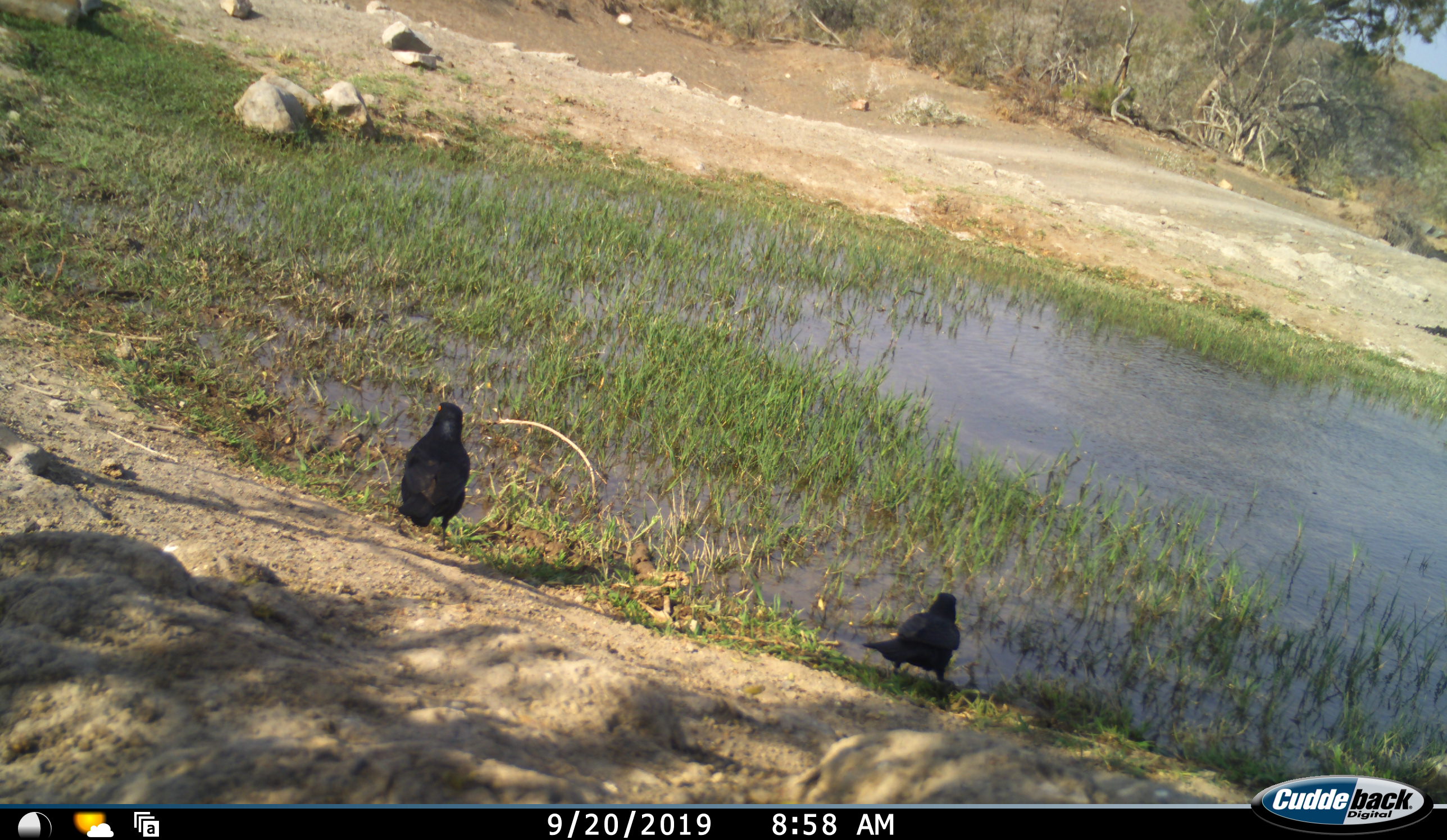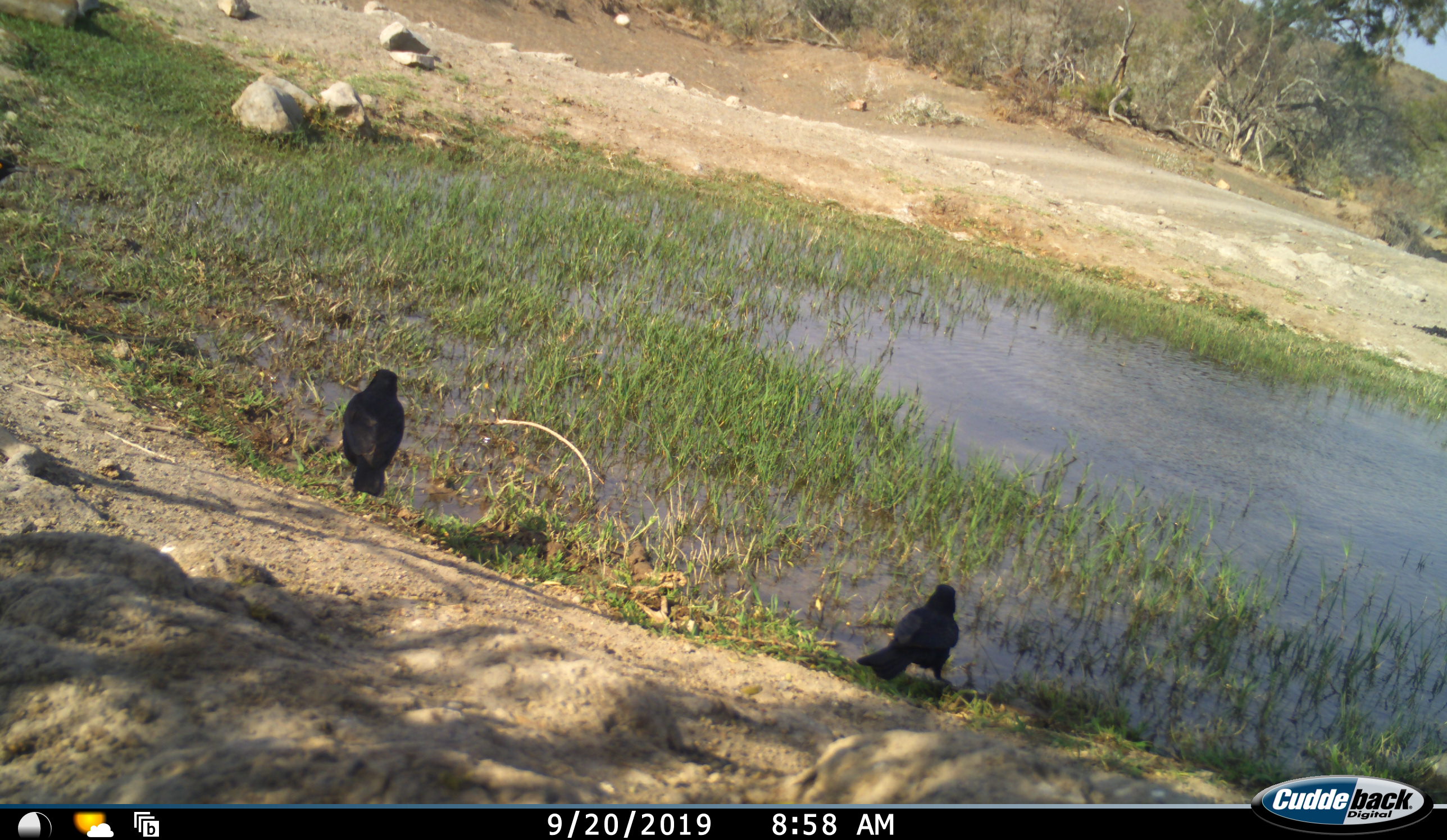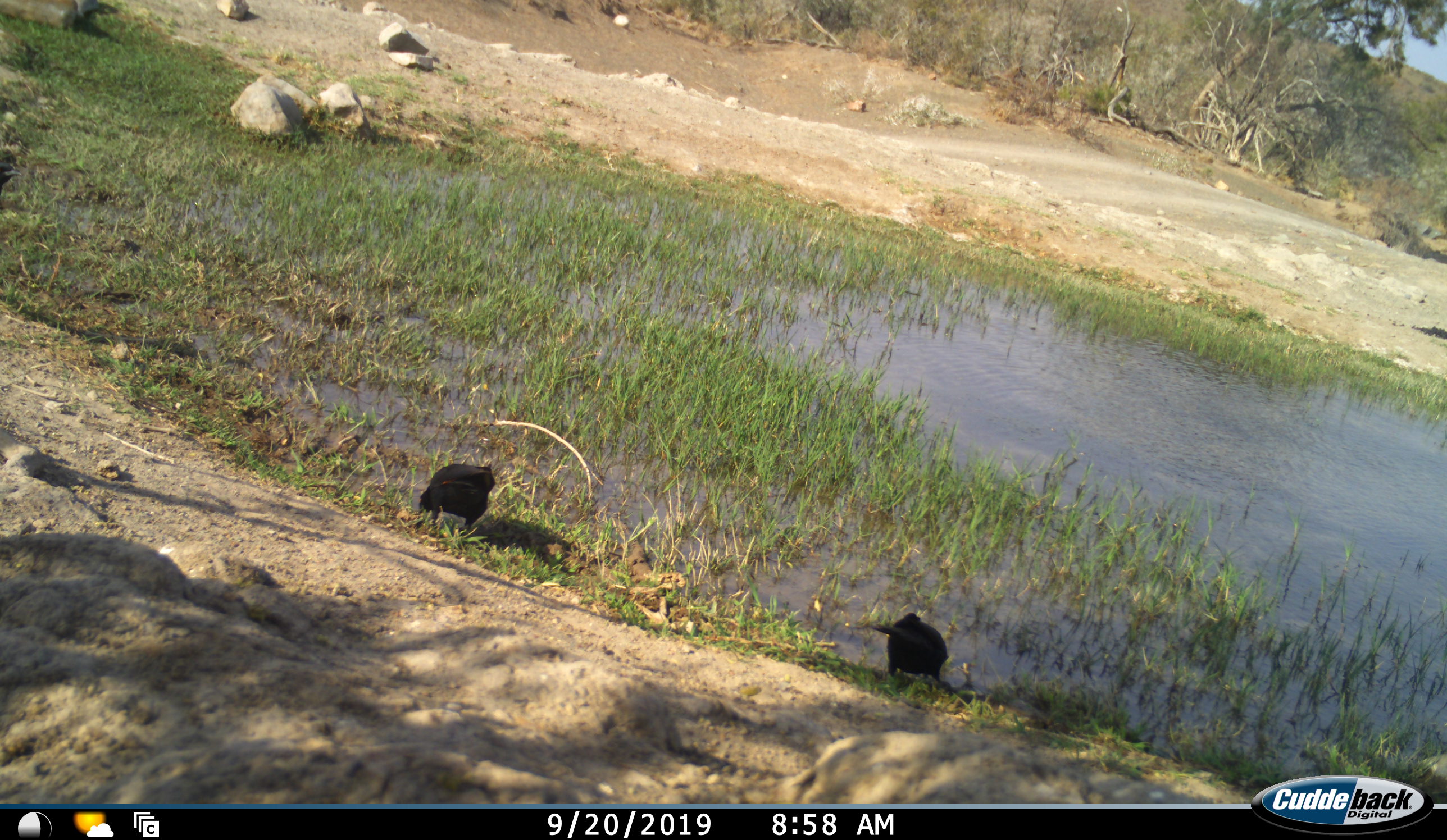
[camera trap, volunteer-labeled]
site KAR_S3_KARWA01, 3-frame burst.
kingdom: Animalia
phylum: Chordata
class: Aves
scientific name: Aves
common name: bird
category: birdother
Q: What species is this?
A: Birdother (bird) (Aves).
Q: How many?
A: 2.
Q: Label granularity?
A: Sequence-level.